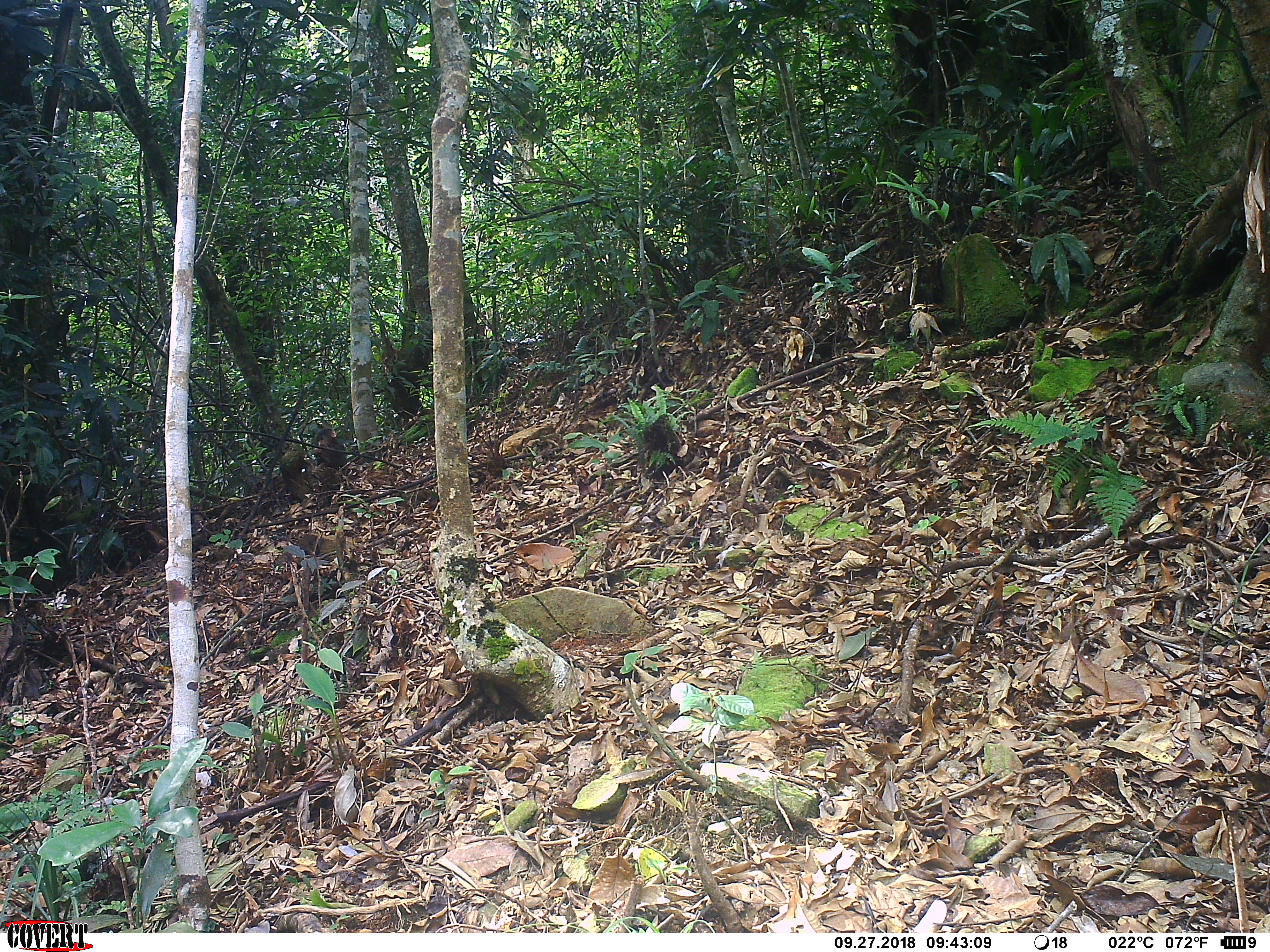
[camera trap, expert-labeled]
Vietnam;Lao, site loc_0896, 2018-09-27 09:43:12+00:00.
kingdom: Animalia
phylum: Chordata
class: Mammalia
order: Primates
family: Cercopithecidae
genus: Macaca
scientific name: Macaca arctoides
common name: stump-tailed macaque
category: stump tailed macaque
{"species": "stump tailed macaque (stump-tailed macaque) (Macaca arctoides)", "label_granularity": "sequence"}